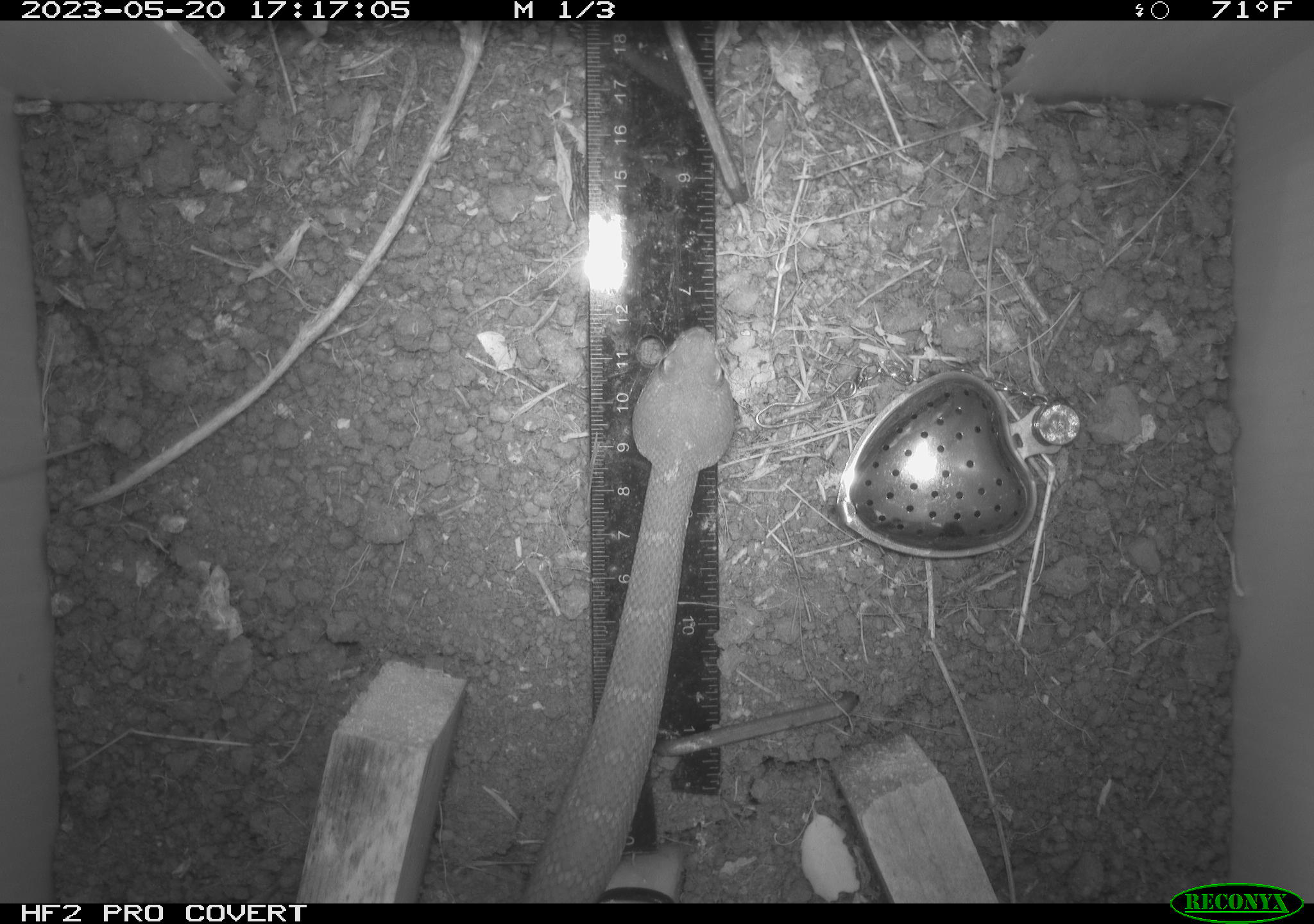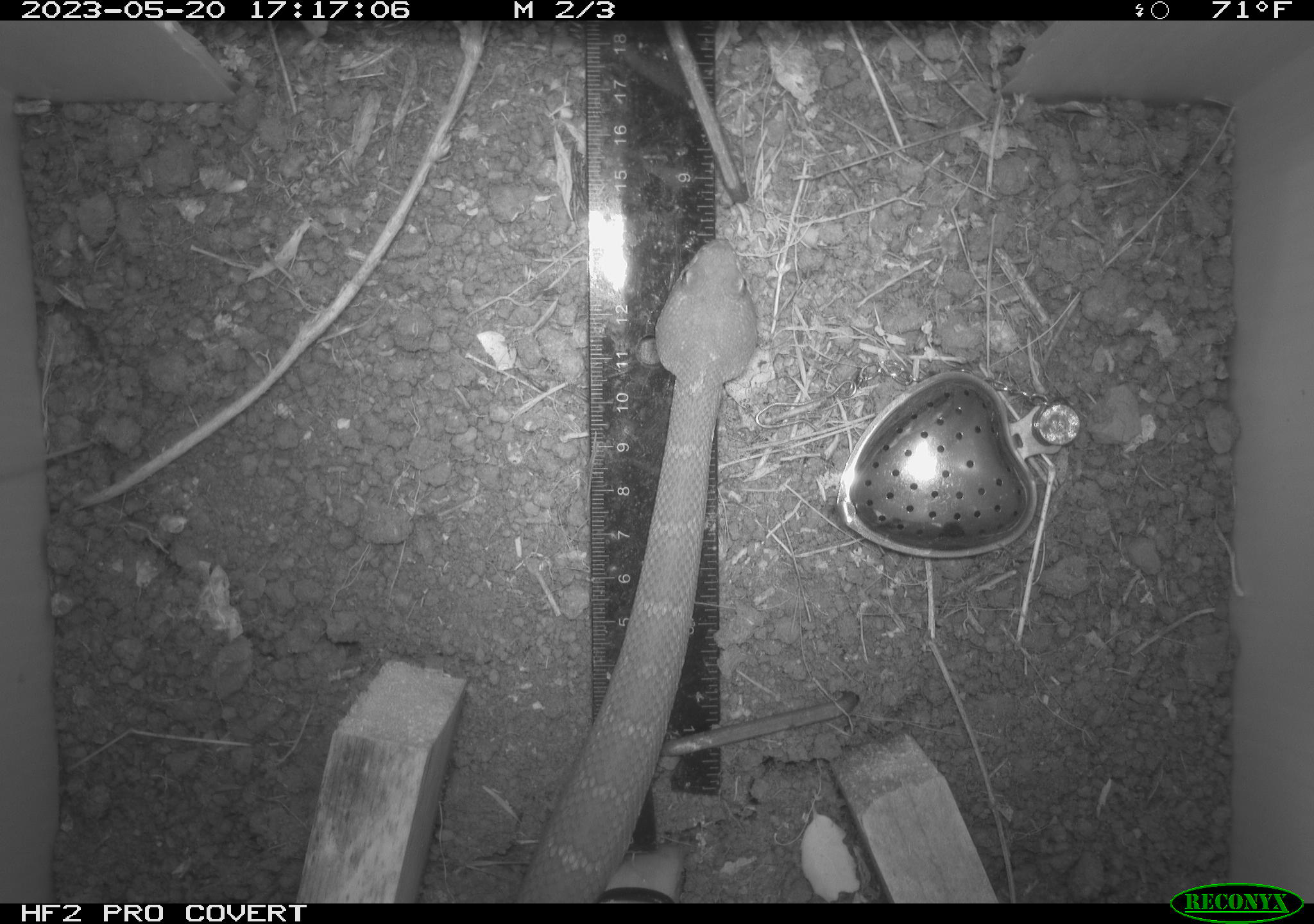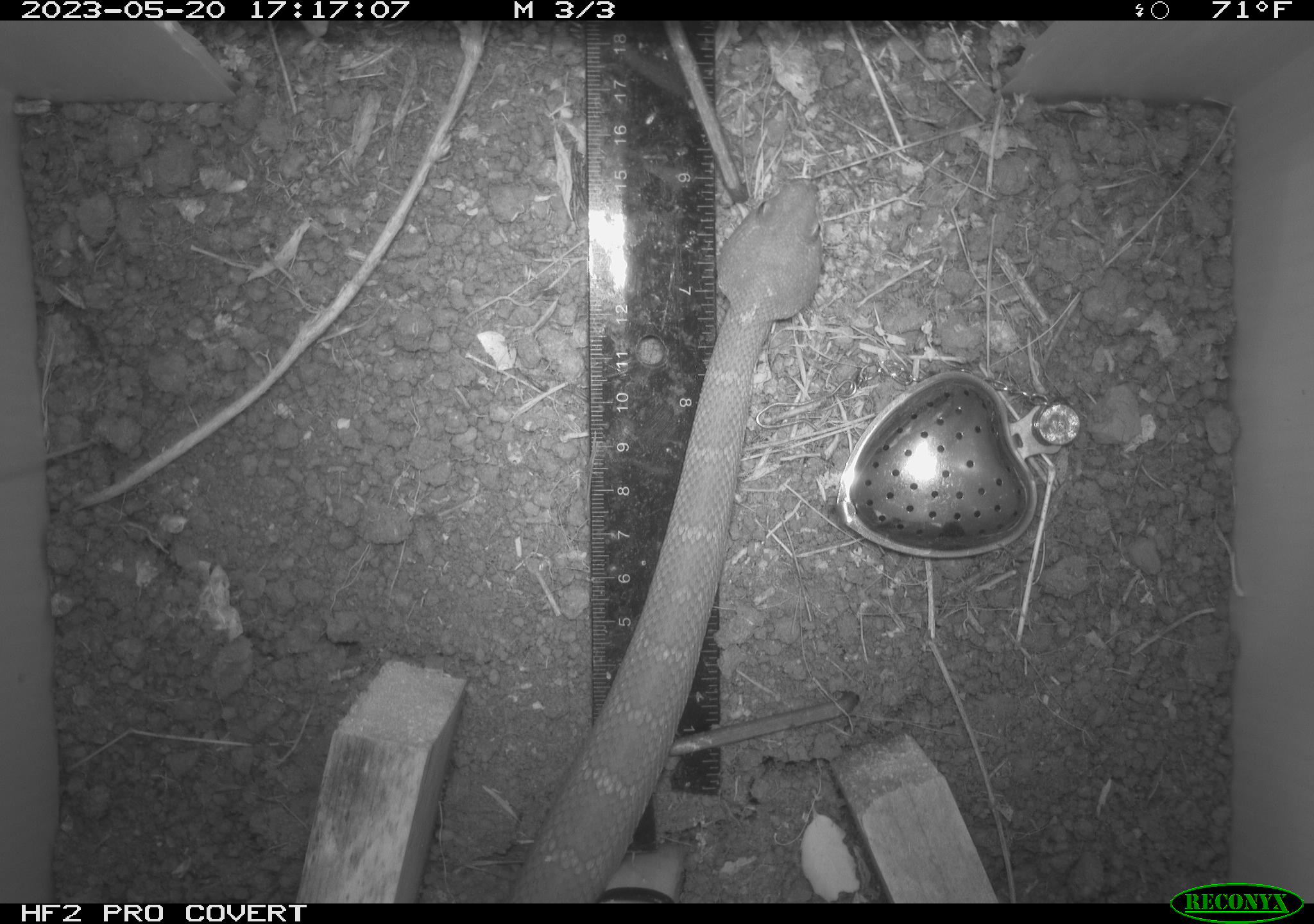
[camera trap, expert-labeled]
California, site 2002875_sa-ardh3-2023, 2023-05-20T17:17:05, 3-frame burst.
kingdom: Animalia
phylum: Chordata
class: Reptilia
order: Squamata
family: Viperidae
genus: Crotalus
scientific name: Crotalus oreganus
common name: western rattlesnake